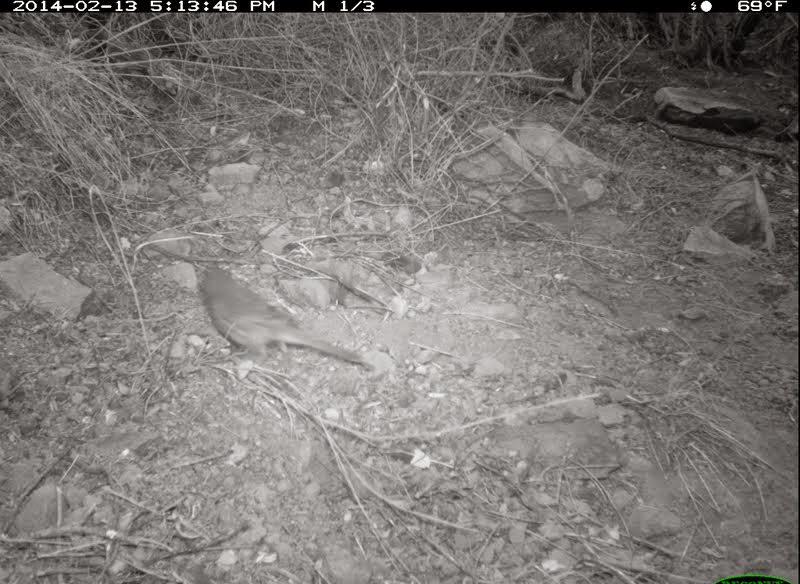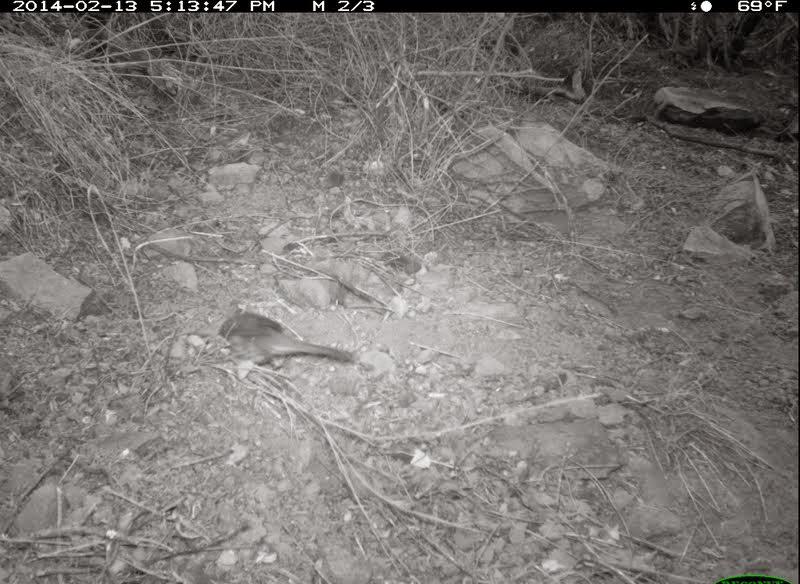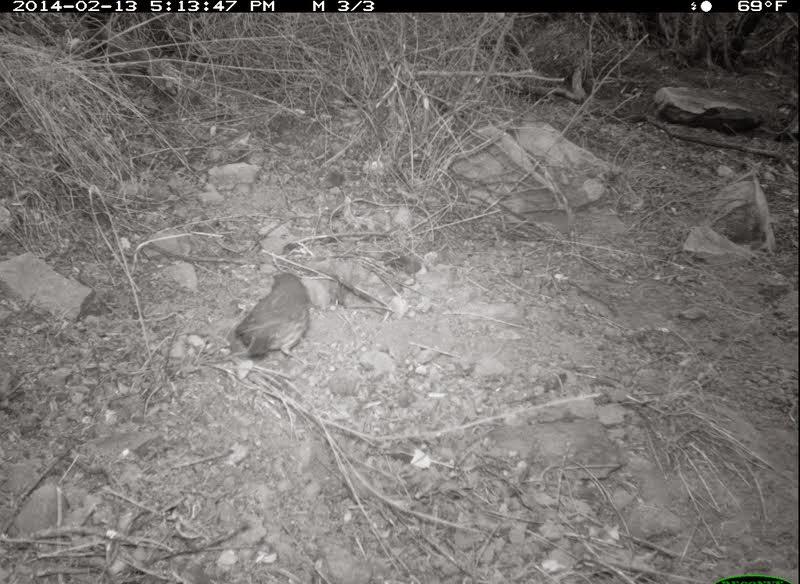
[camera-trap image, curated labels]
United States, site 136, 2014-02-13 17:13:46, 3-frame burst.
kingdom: Animalia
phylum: Chordata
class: Aves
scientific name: Aves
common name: bird